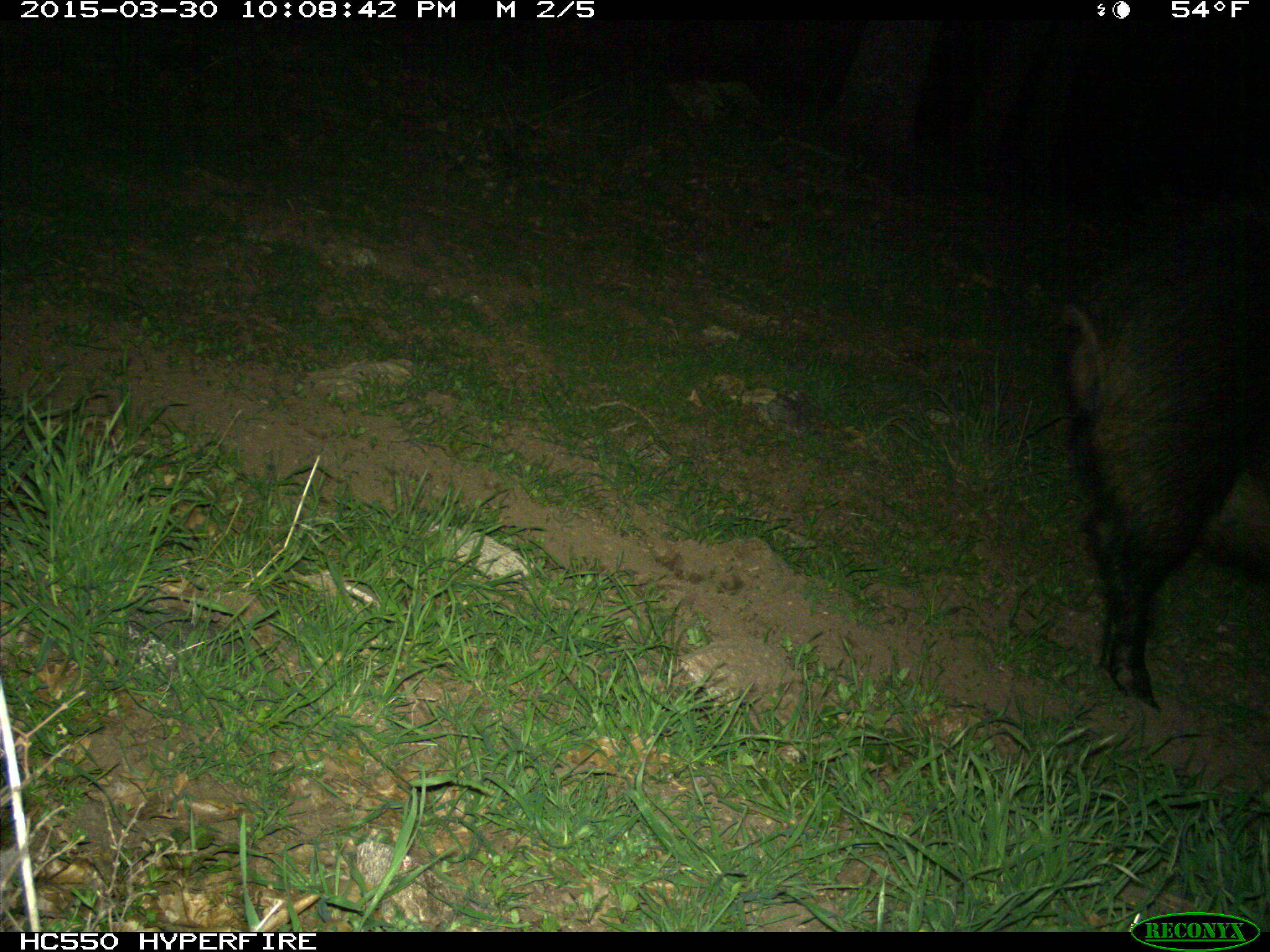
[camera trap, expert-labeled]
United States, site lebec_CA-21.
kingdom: Animalia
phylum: Chordata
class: Mammalia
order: Artiodactyla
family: Suidae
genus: Sus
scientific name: Sus scrofa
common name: wild boar